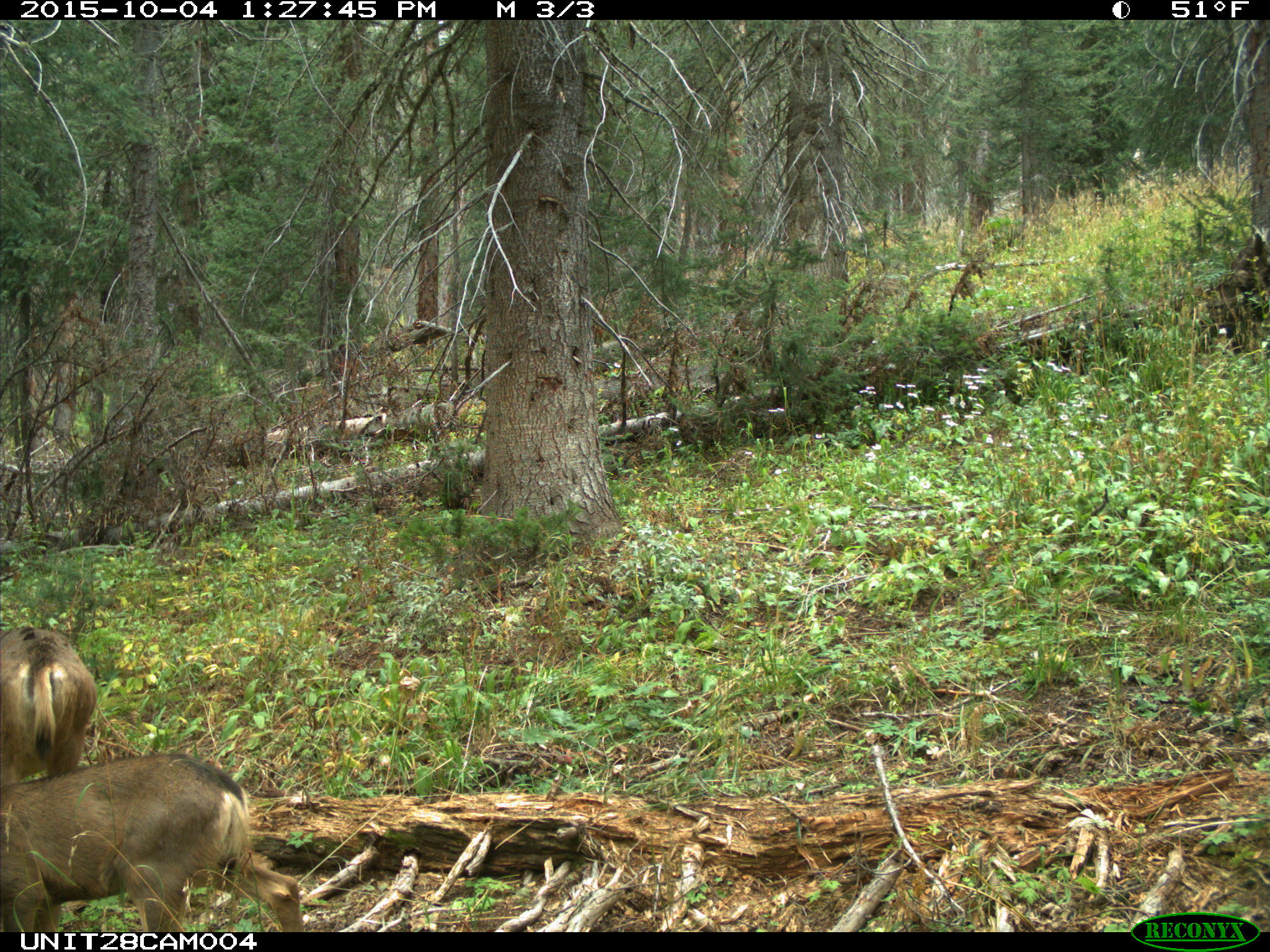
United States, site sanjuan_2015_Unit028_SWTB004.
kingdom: Animalia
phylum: Chordata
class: Mammalia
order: Artiodactyla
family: Cervidae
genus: Odocoileus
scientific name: Odocoileus hemionus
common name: mule deer